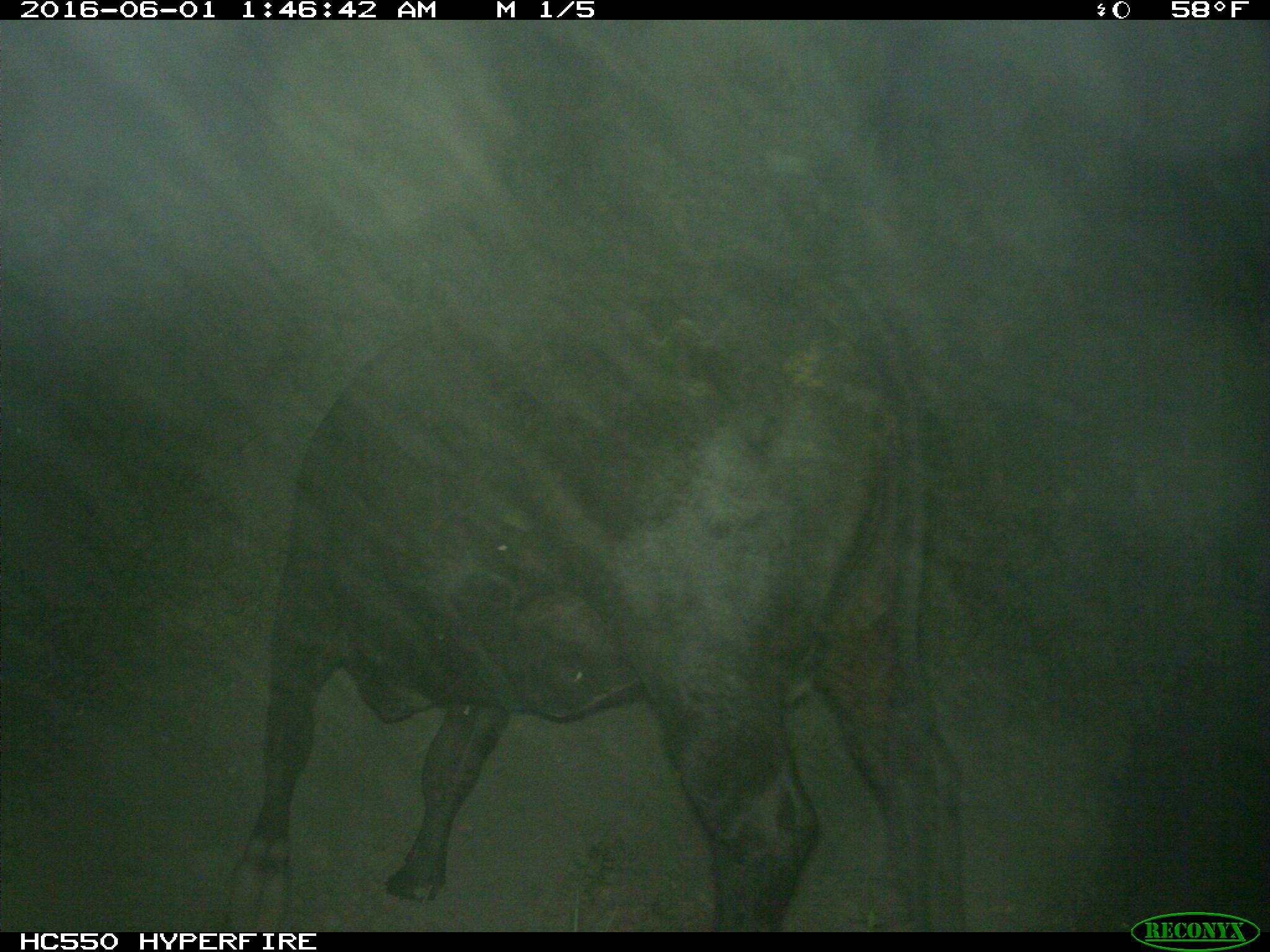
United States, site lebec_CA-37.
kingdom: Animalia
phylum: Chordata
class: Mammalia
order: Artiodactyla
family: Bovidae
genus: Bos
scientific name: Bos taurus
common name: domestic cow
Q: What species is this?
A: Bos taurus (domestic cow).